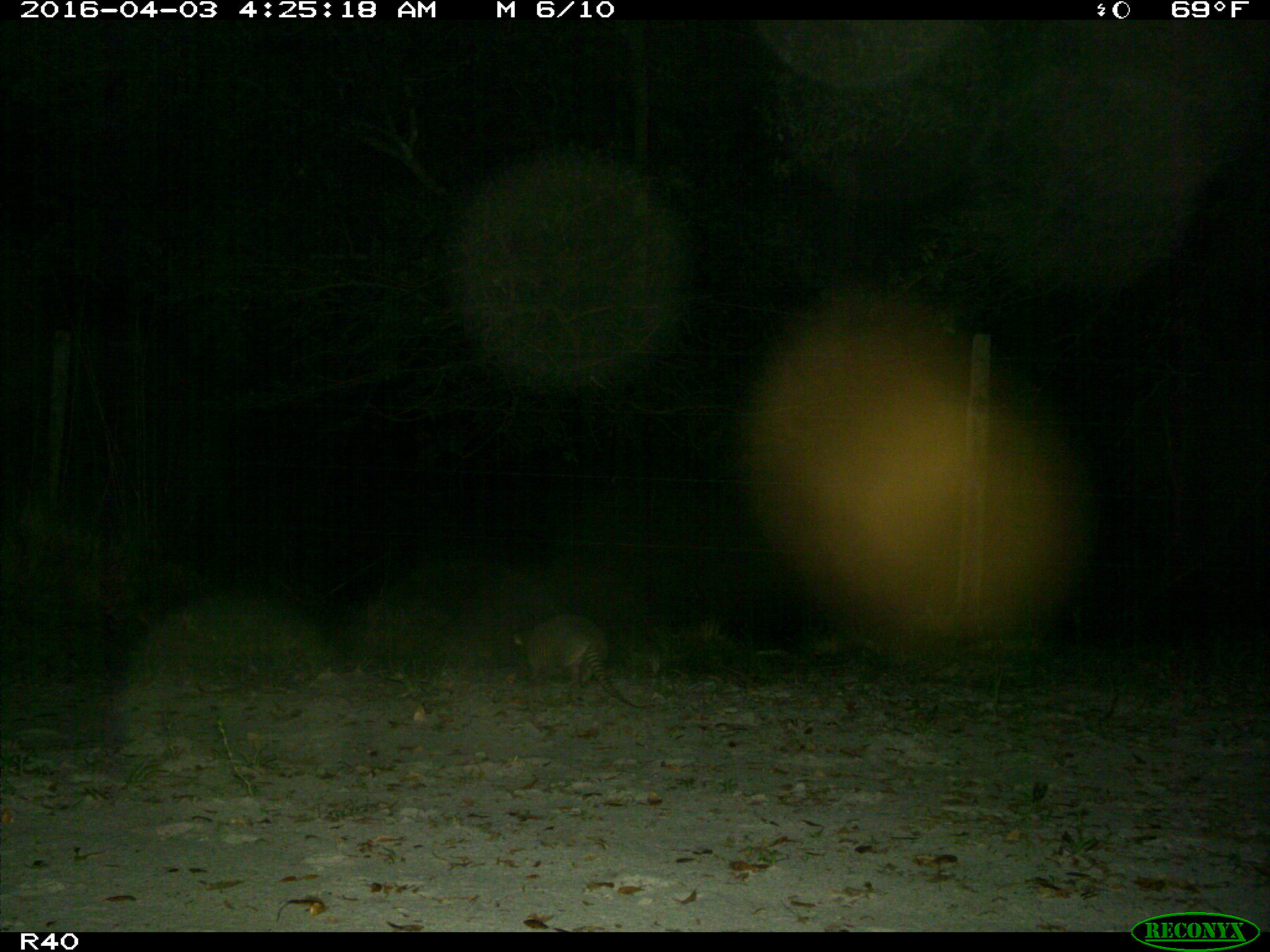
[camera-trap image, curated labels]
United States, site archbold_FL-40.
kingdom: Animalia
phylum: Chordata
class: Mammalia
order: Cingulata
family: Dasypodidae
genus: Dasypus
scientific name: Dasypus novemcinctus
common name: nine-banded armadillo